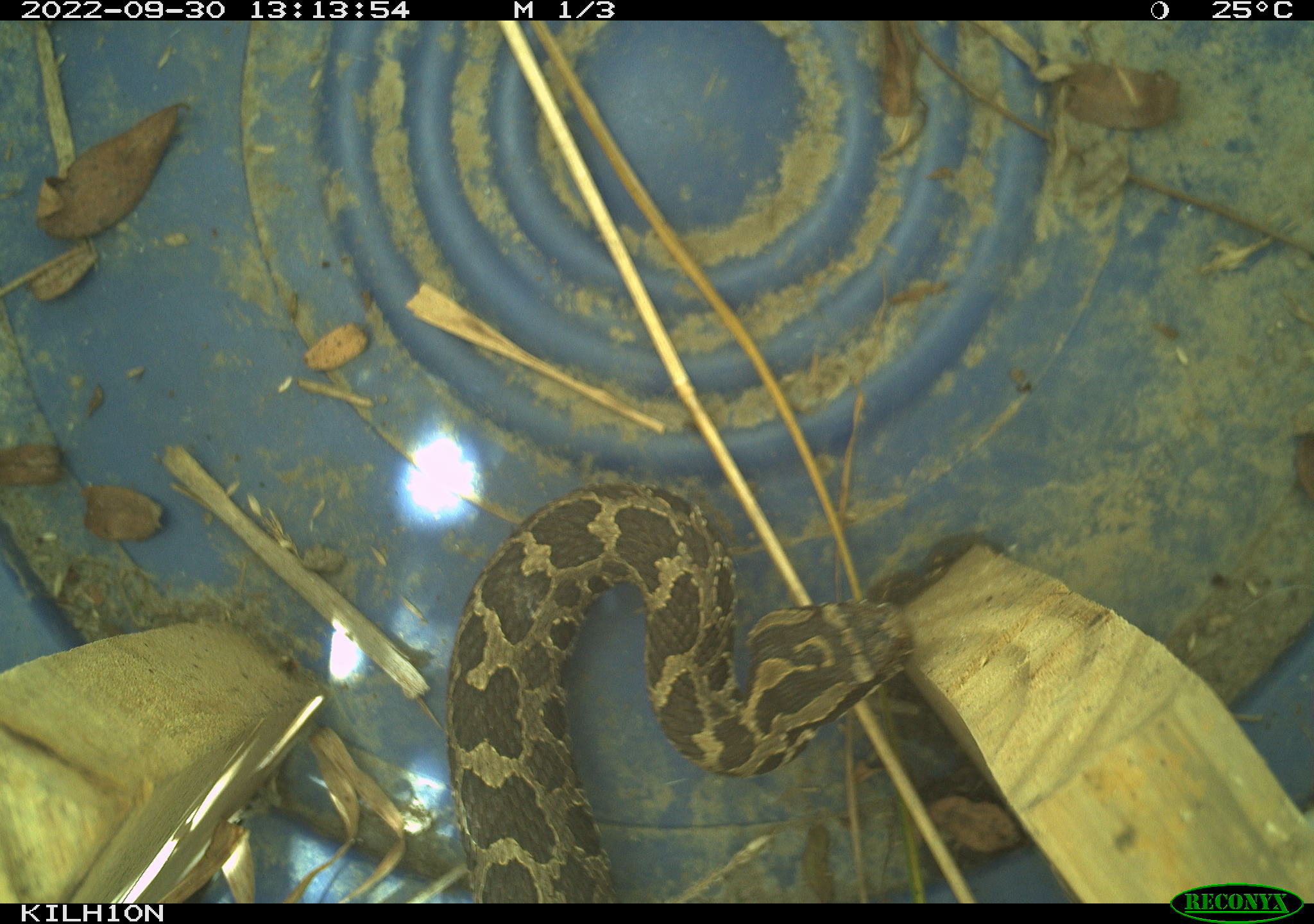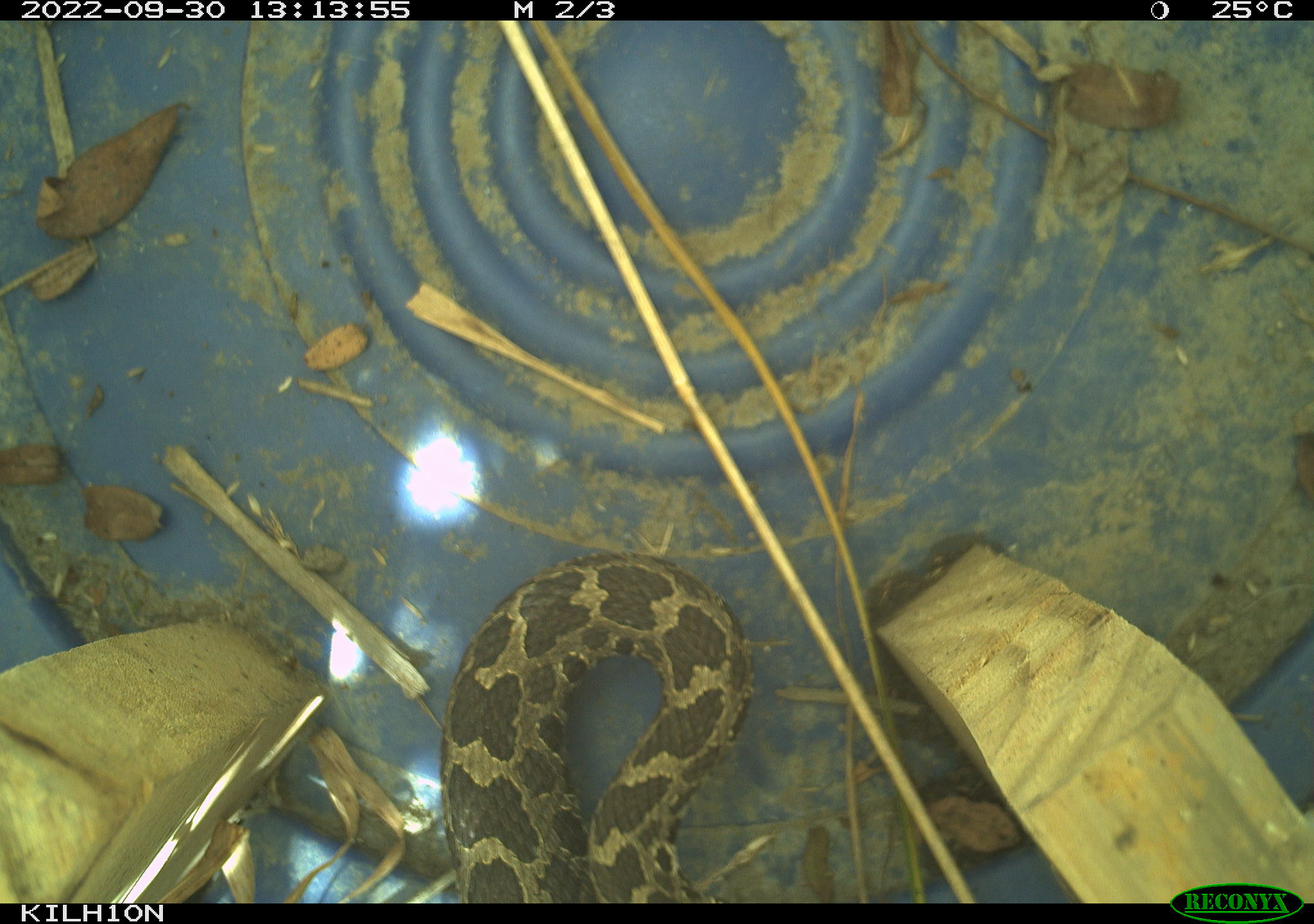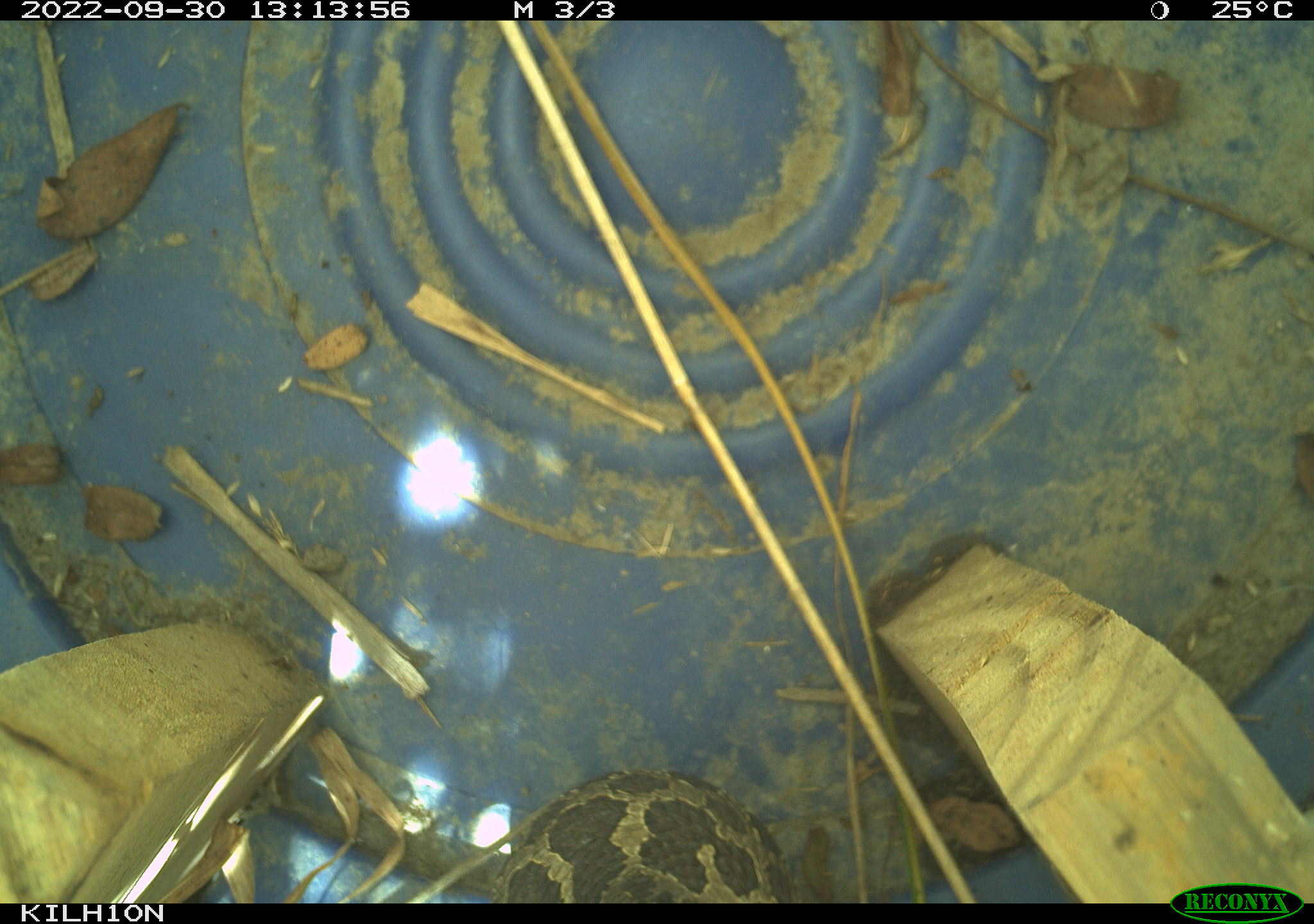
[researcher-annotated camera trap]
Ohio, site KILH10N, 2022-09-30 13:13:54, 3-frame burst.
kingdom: Animalia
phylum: Chordata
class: Reptilia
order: Squamata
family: Viperidae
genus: Sistrurus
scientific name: Sistrurus catenatus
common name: eastern massasauga